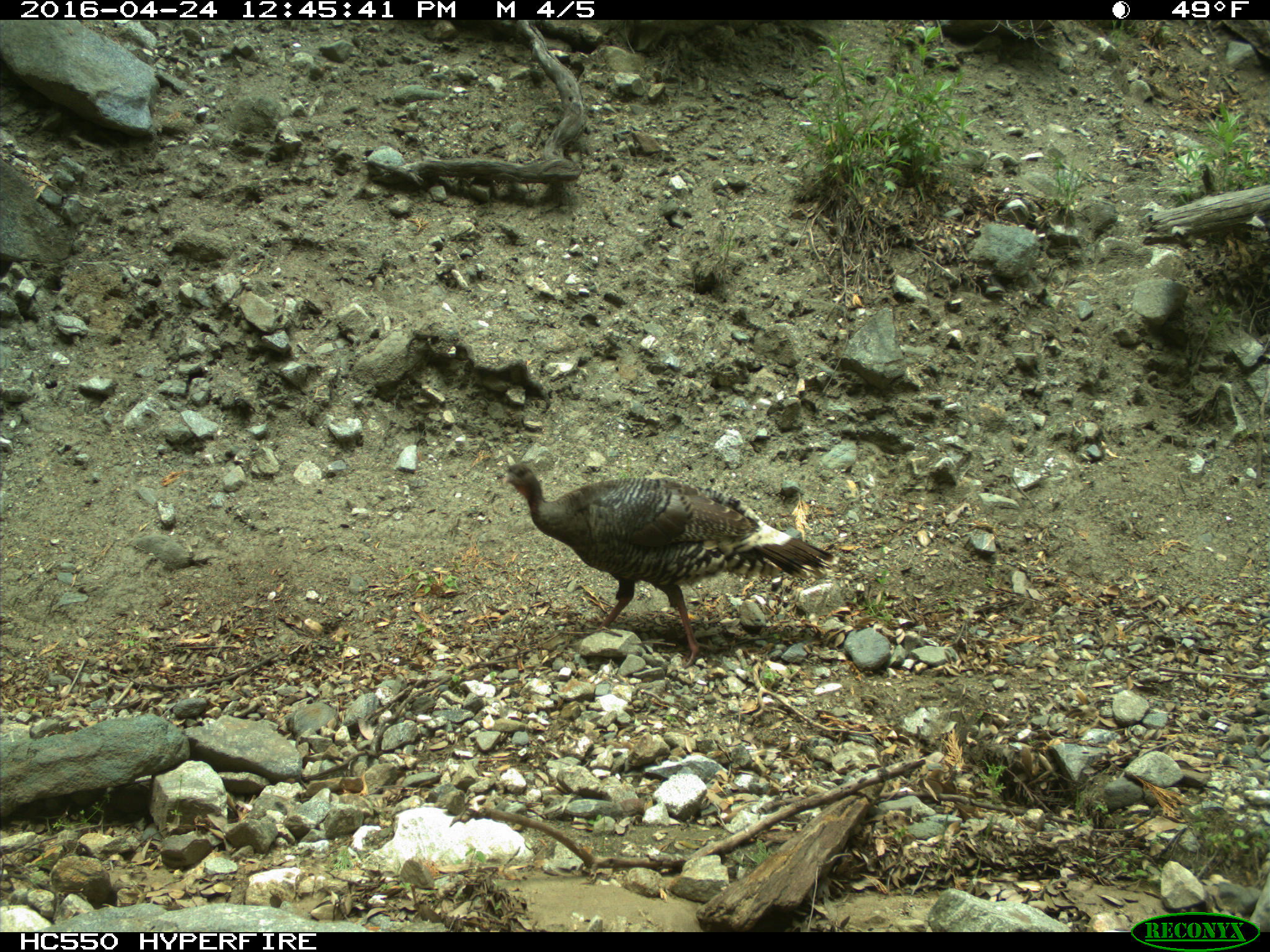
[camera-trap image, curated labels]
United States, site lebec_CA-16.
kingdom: Animalia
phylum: Chordata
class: Aves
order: Galliformes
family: Phasianidae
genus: Meleagris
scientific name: Meleagris gallopavo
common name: wild turkey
Meleagris gallopavo (wild turkey).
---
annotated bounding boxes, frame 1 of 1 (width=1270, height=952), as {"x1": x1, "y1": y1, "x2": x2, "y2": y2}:
animal: {"x1": 497, "y1": 462, "x2": 841, "y2": 669}